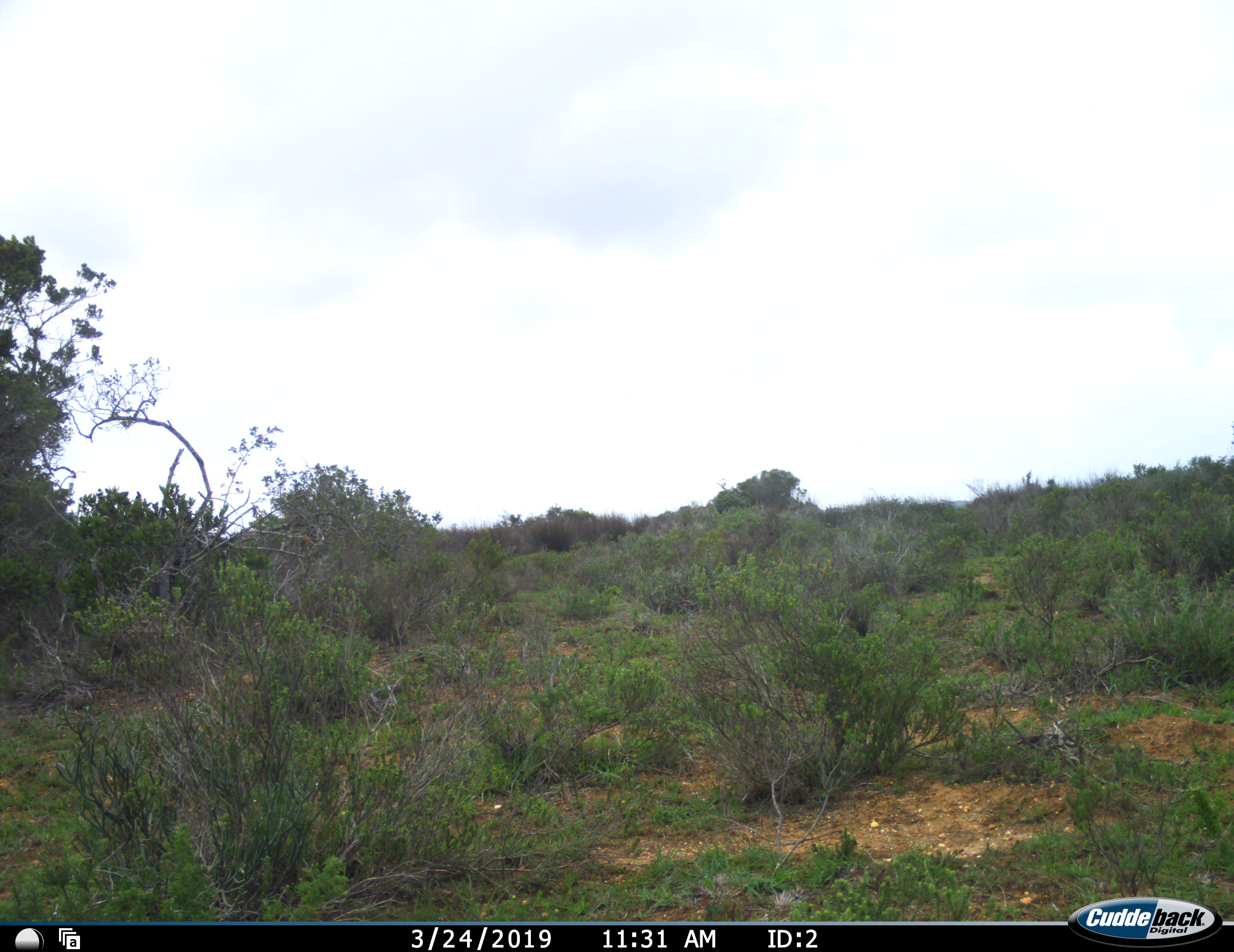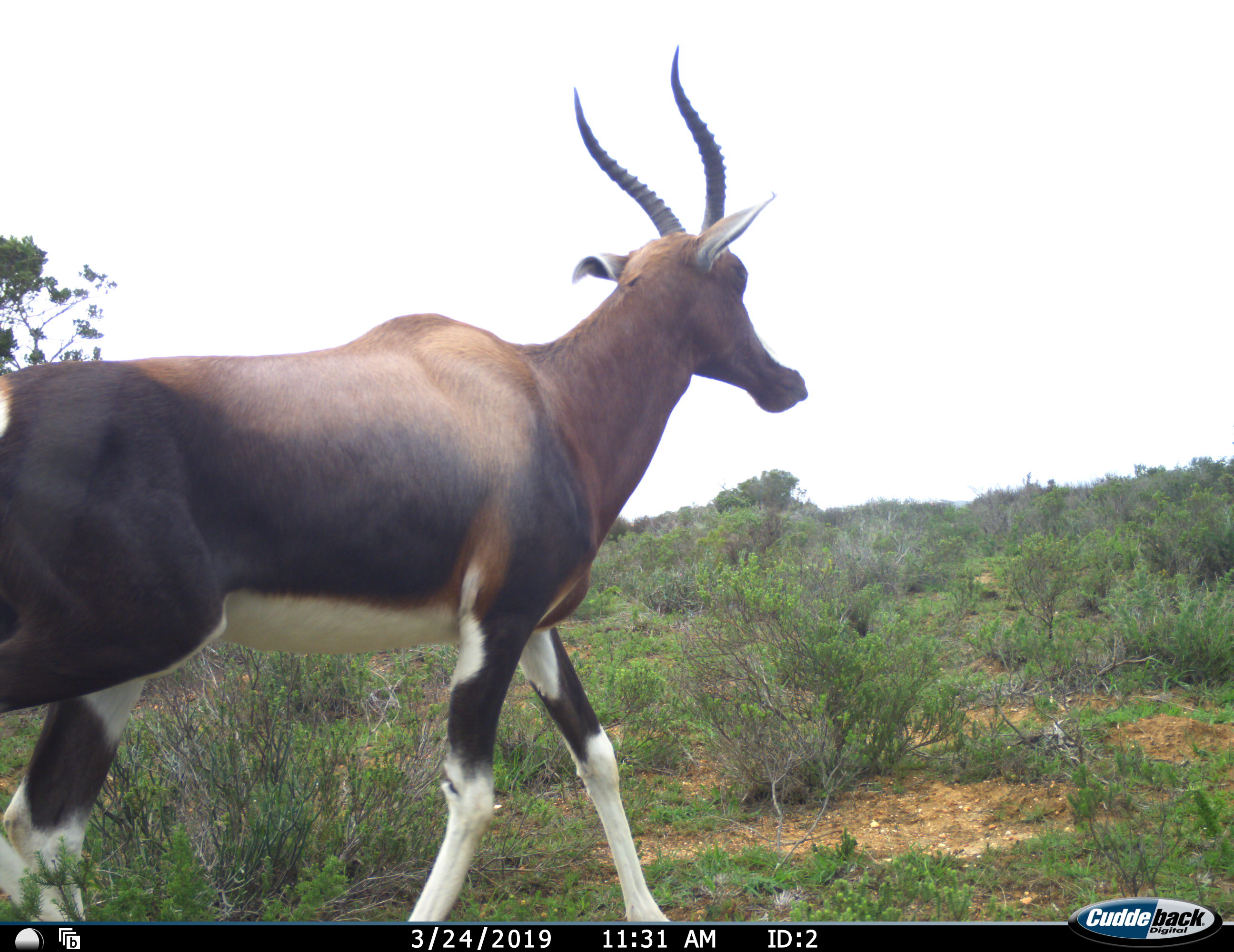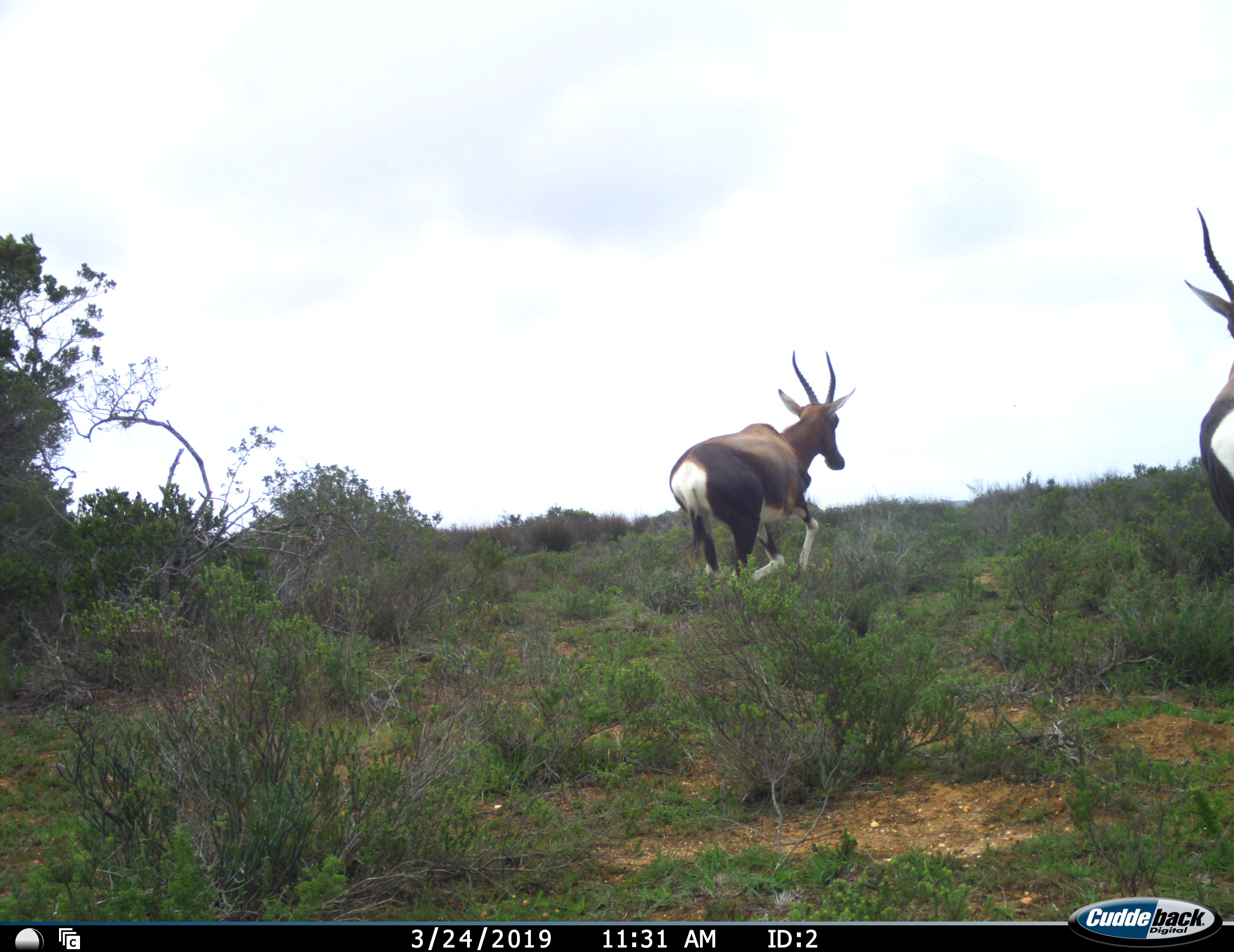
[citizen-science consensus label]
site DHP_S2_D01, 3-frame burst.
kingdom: Animalia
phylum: Chordata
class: Mammalia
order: Artiodactyla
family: Bovidae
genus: Damaliscus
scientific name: Damaliscus pygargus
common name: bontebok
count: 2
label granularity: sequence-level